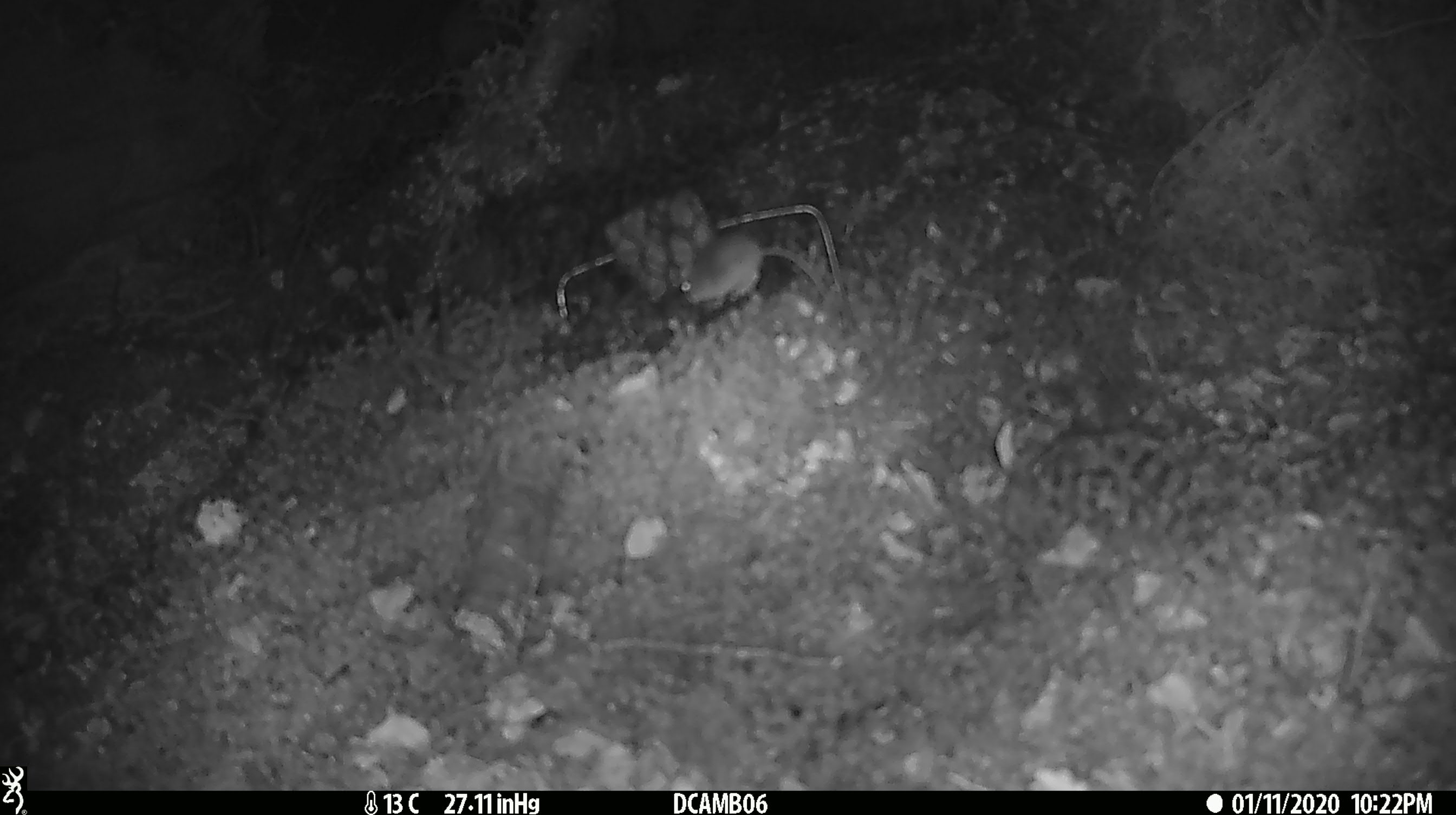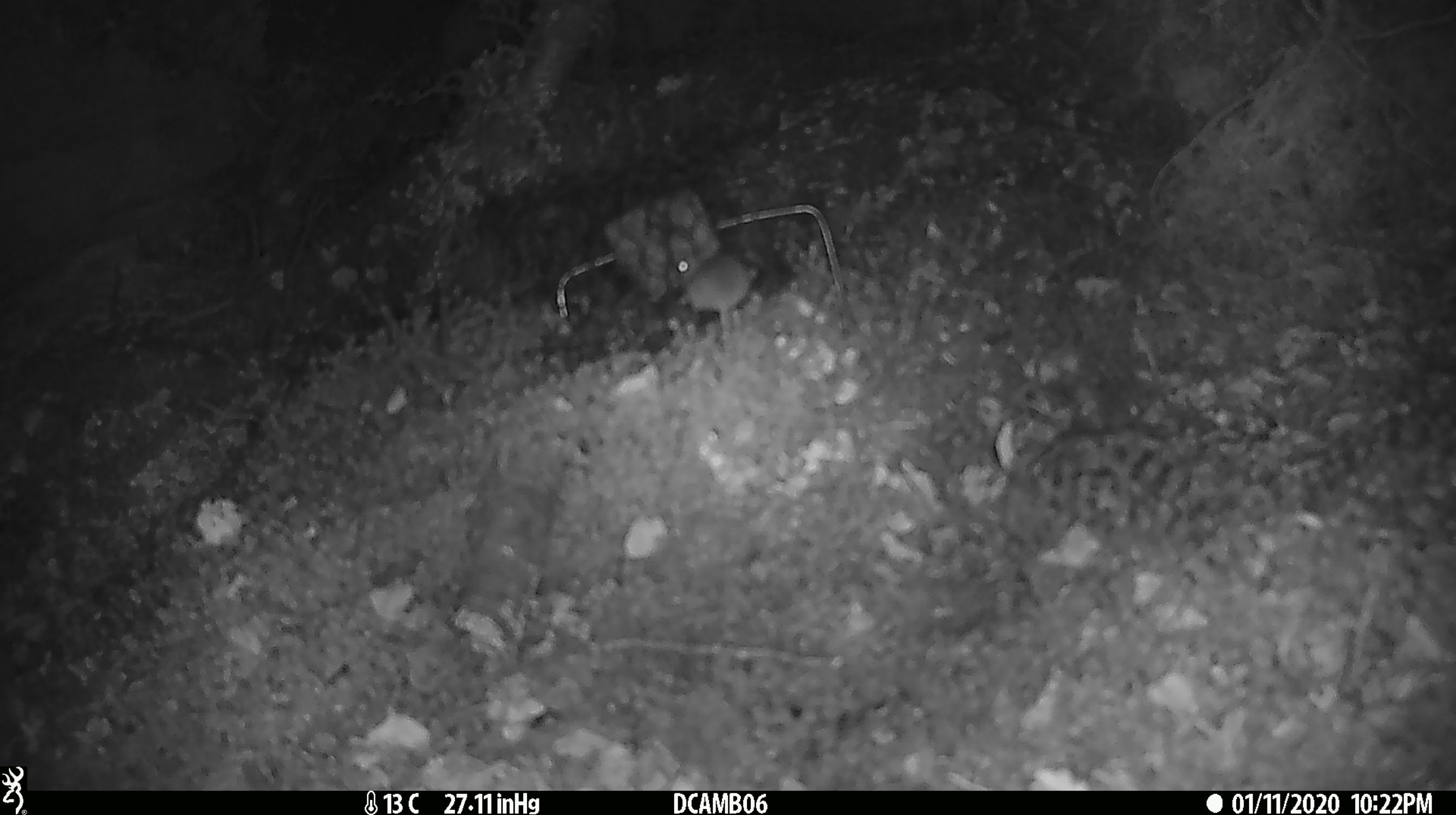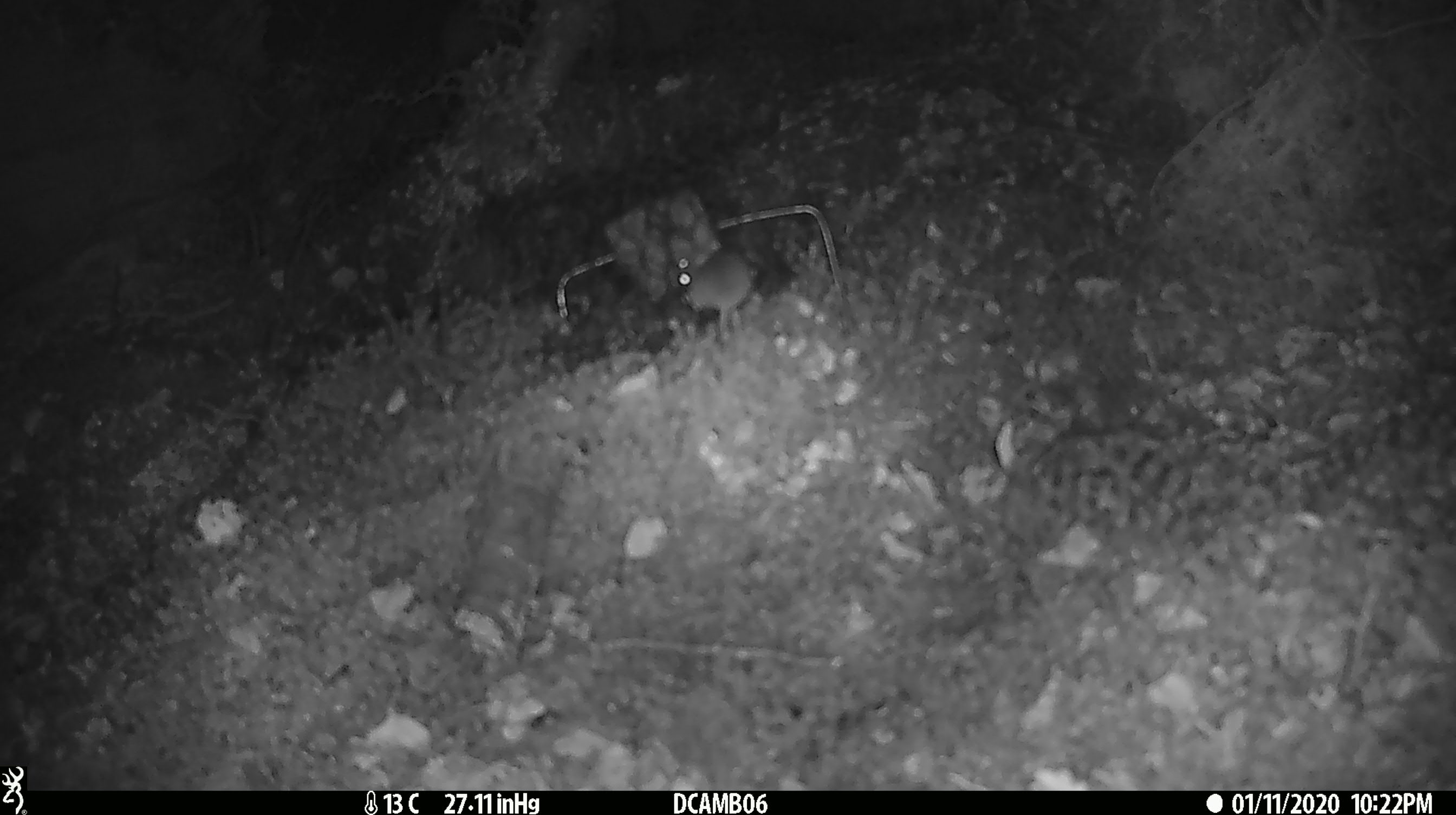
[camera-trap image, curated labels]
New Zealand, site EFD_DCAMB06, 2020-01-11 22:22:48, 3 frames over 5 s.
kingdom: Animalia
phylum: Chordata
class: Mammalia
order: Rodentia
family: Muridae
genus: Mus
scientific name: Mus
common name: mouse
Mouse (Mus).